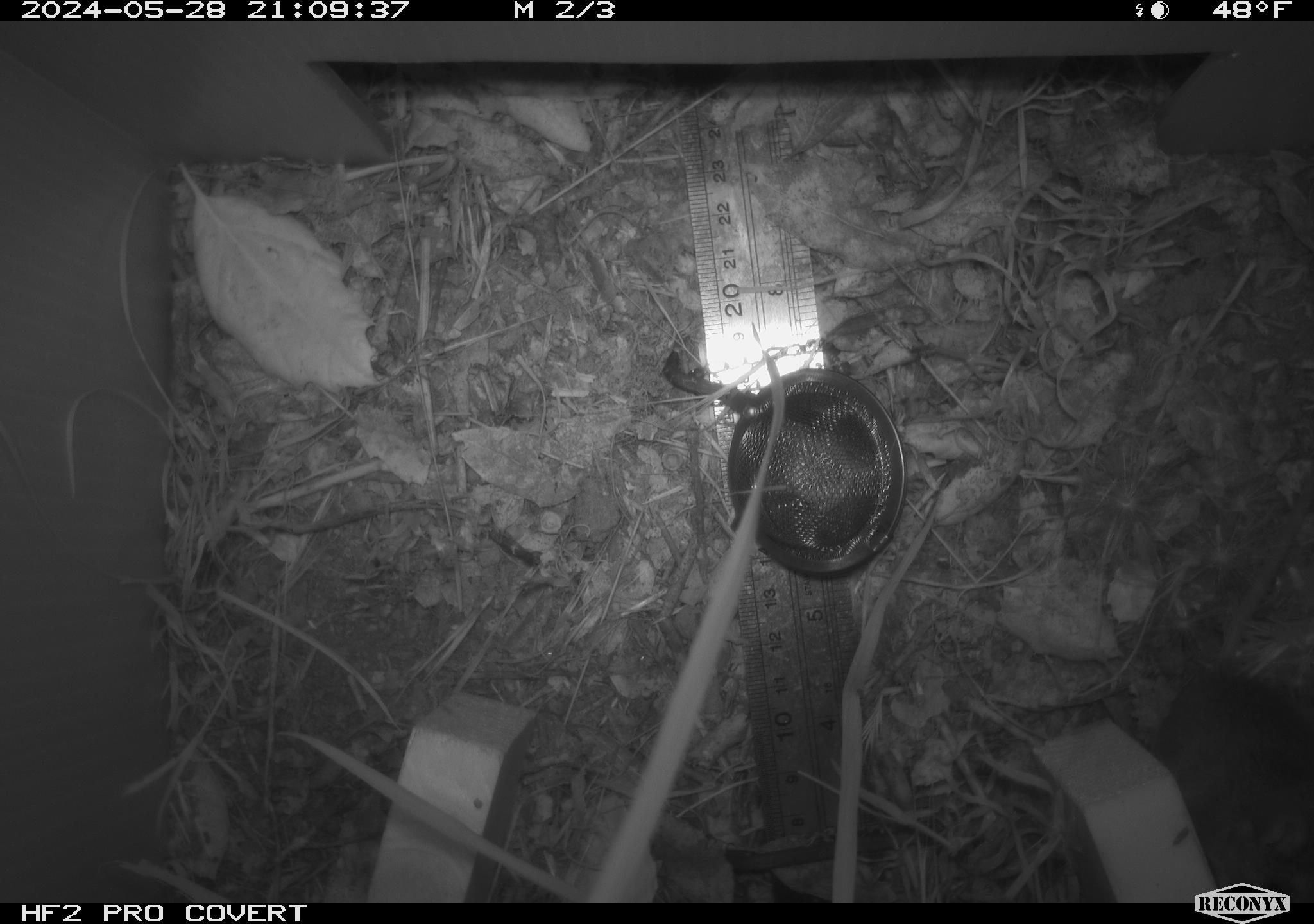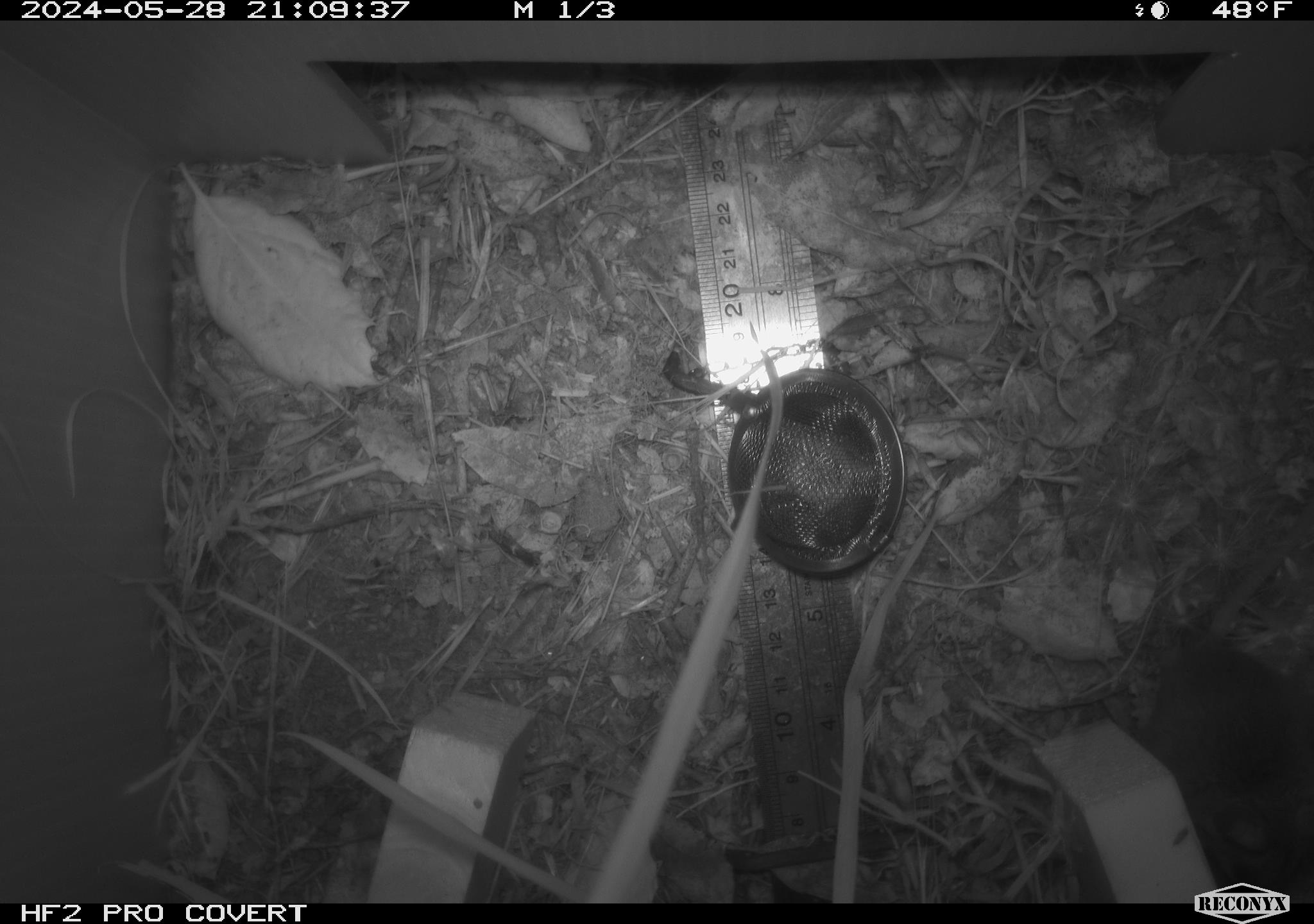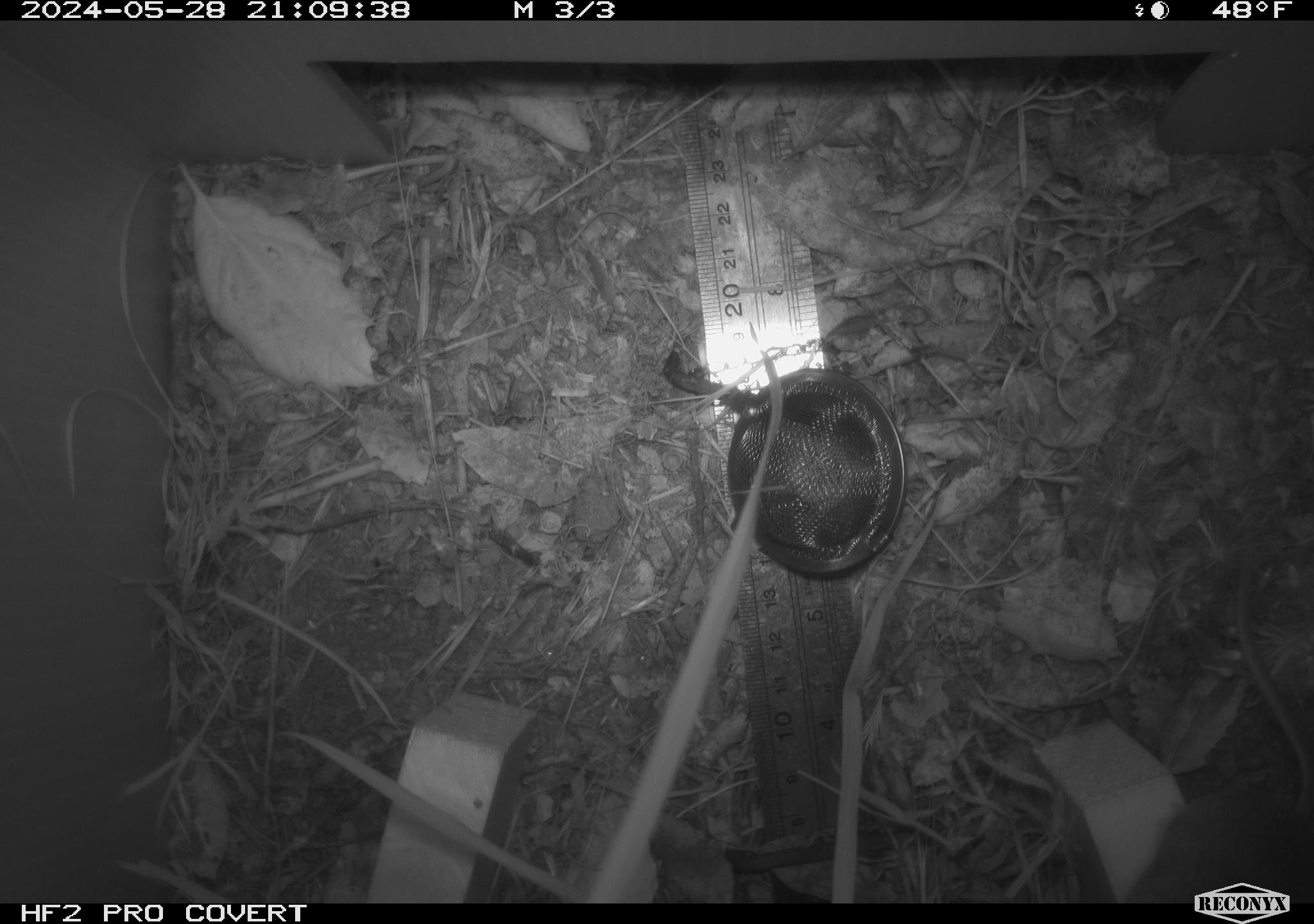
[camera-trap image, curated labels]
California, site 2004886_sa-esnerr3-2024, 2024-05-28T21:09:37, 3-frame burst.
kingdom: Animalia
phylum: Chordata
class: Mammalia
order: Rodentia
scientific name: Rodentia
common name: rodent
Rodent (Rodentia).